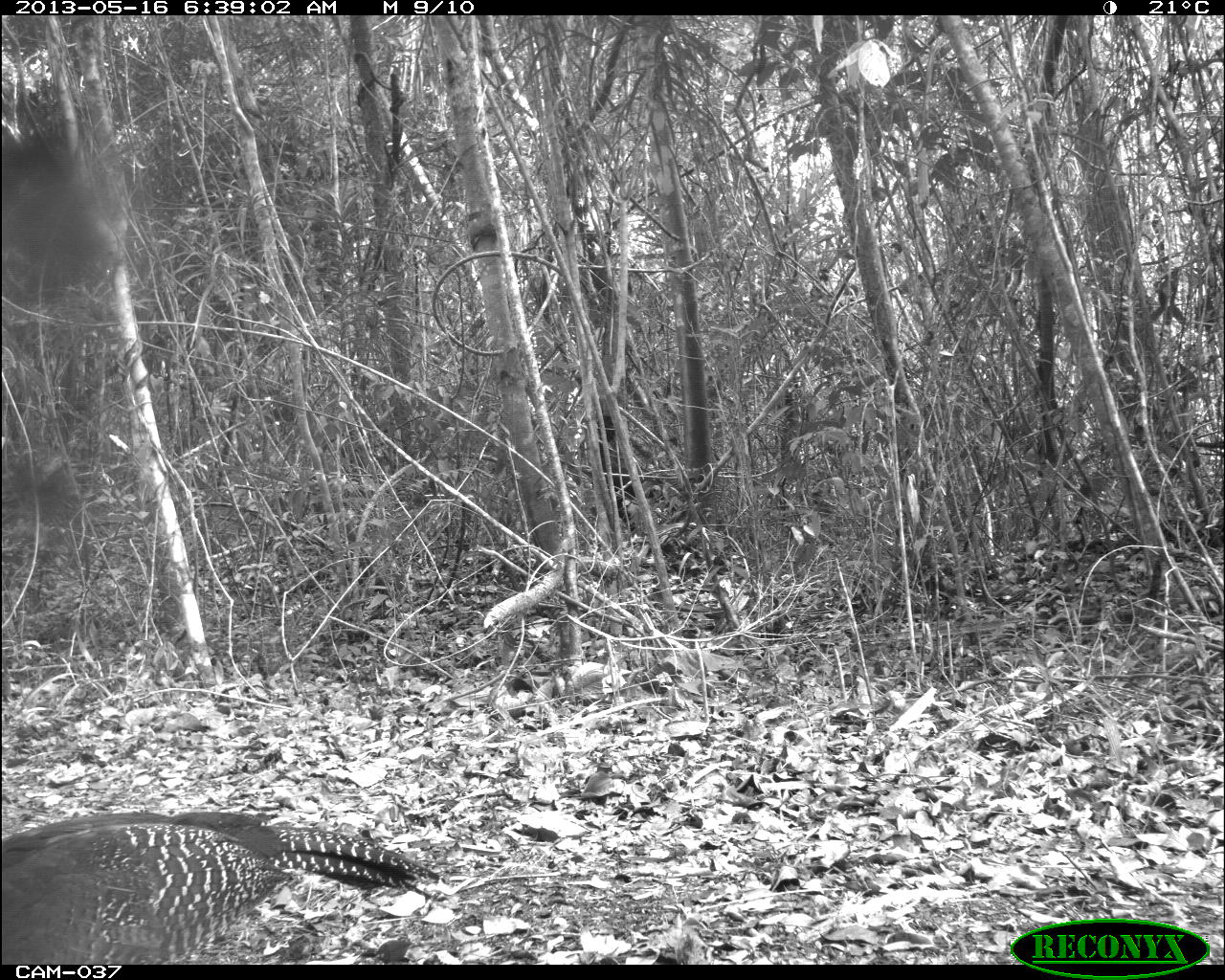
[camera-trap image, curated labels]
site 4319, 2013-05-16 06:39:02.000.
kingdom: Animalia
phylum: Chordata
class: Aves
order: Galliformes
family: Cracidae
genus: Crax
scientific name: Crax rubra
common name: great curassow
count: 2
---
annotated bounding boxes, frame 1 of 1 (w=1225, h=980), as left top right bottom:
crax rubra: 0 809 446 962